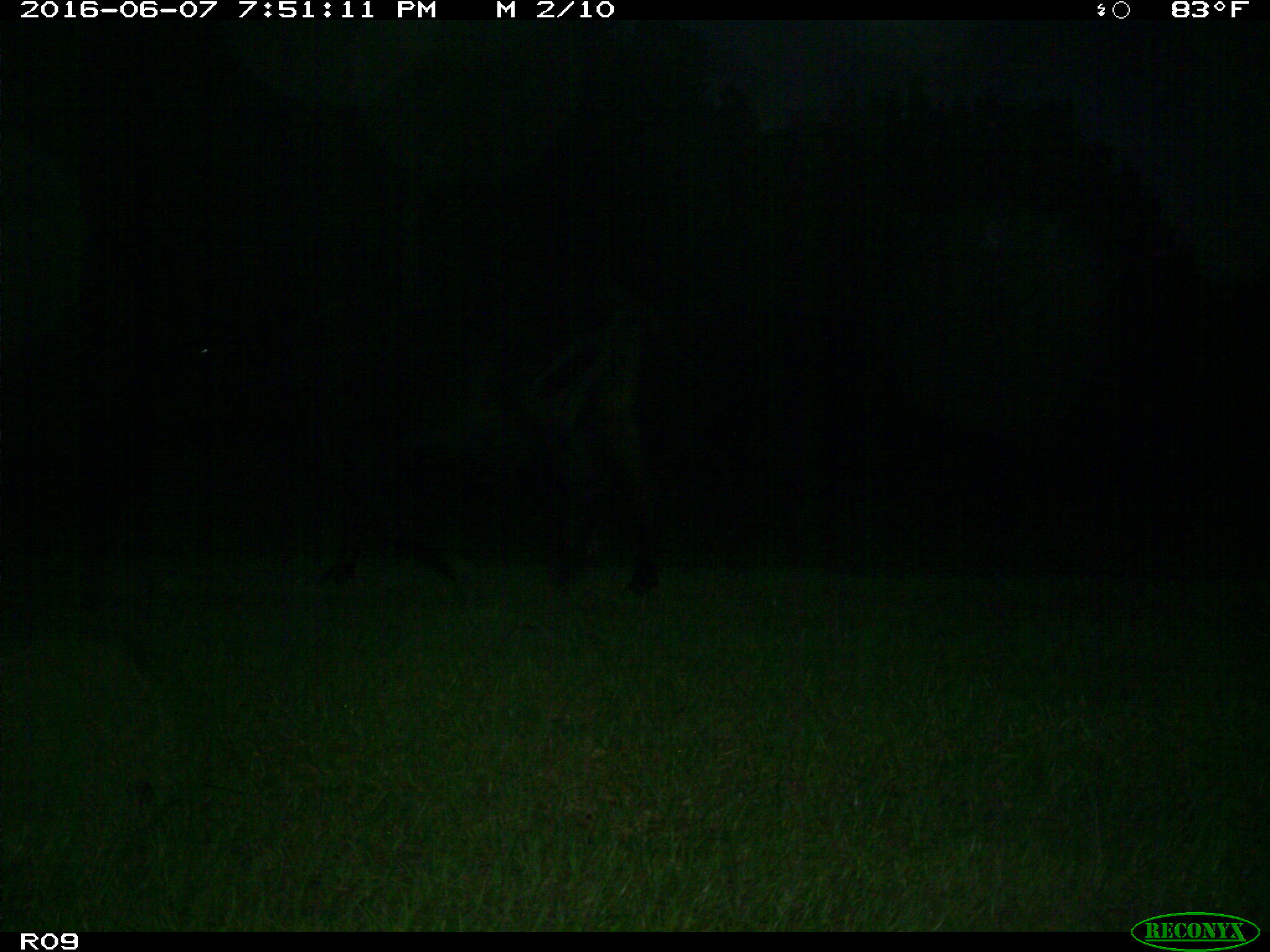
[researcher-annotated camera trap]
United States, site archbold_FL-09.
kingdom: Animalia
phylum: Chordata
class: Mammalia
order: Artiodactyla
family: Bovidae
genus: Bos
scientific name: Bos taurus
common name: domestic cow